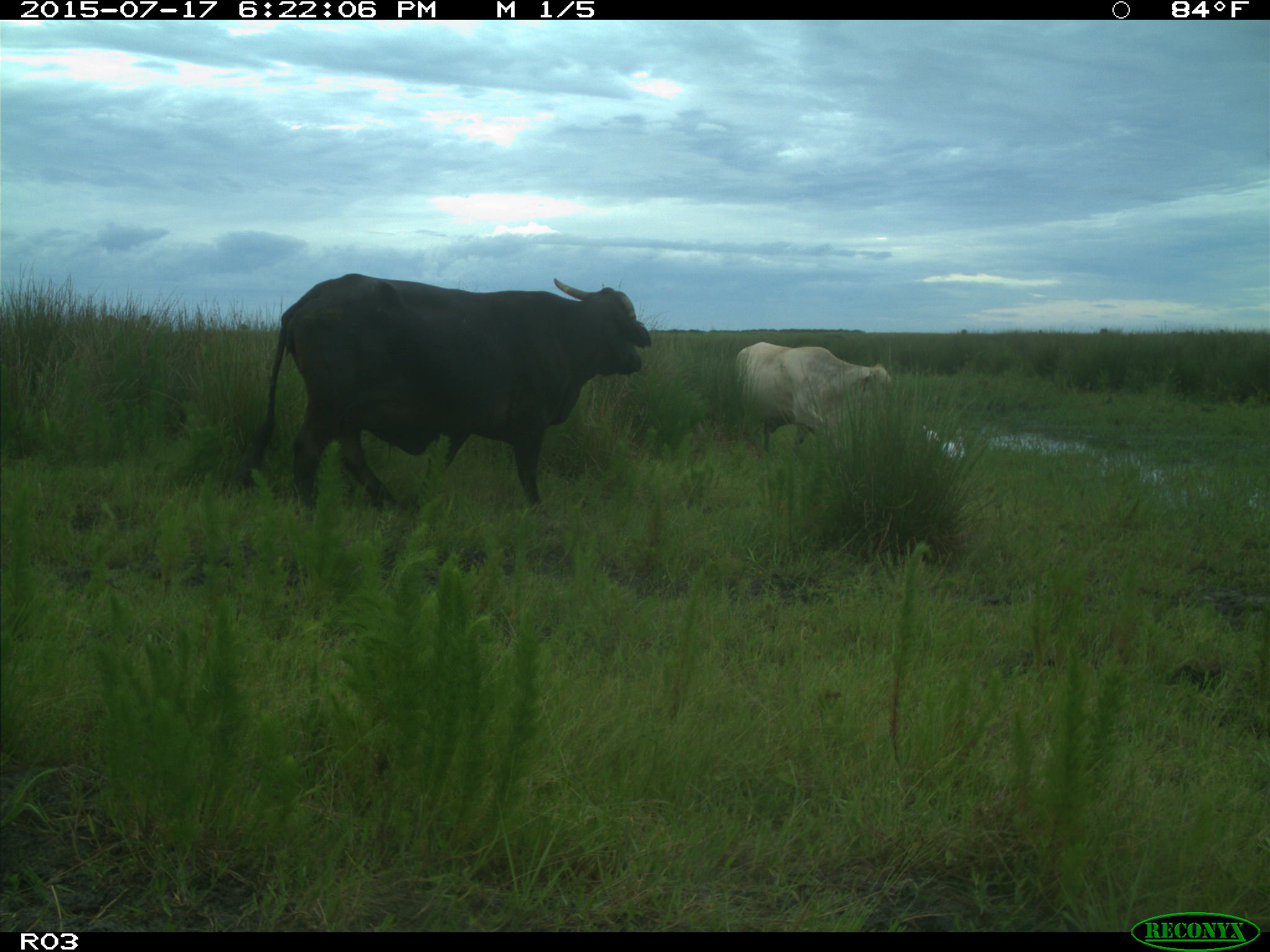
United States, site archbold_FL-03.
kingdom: Animalia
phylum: Chordata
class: Mammalia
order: Artiodactyla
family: Bovidae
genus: Bos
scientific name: Bos taurus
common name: domestic cow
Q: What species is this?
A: Bos taurus (domestic cow).